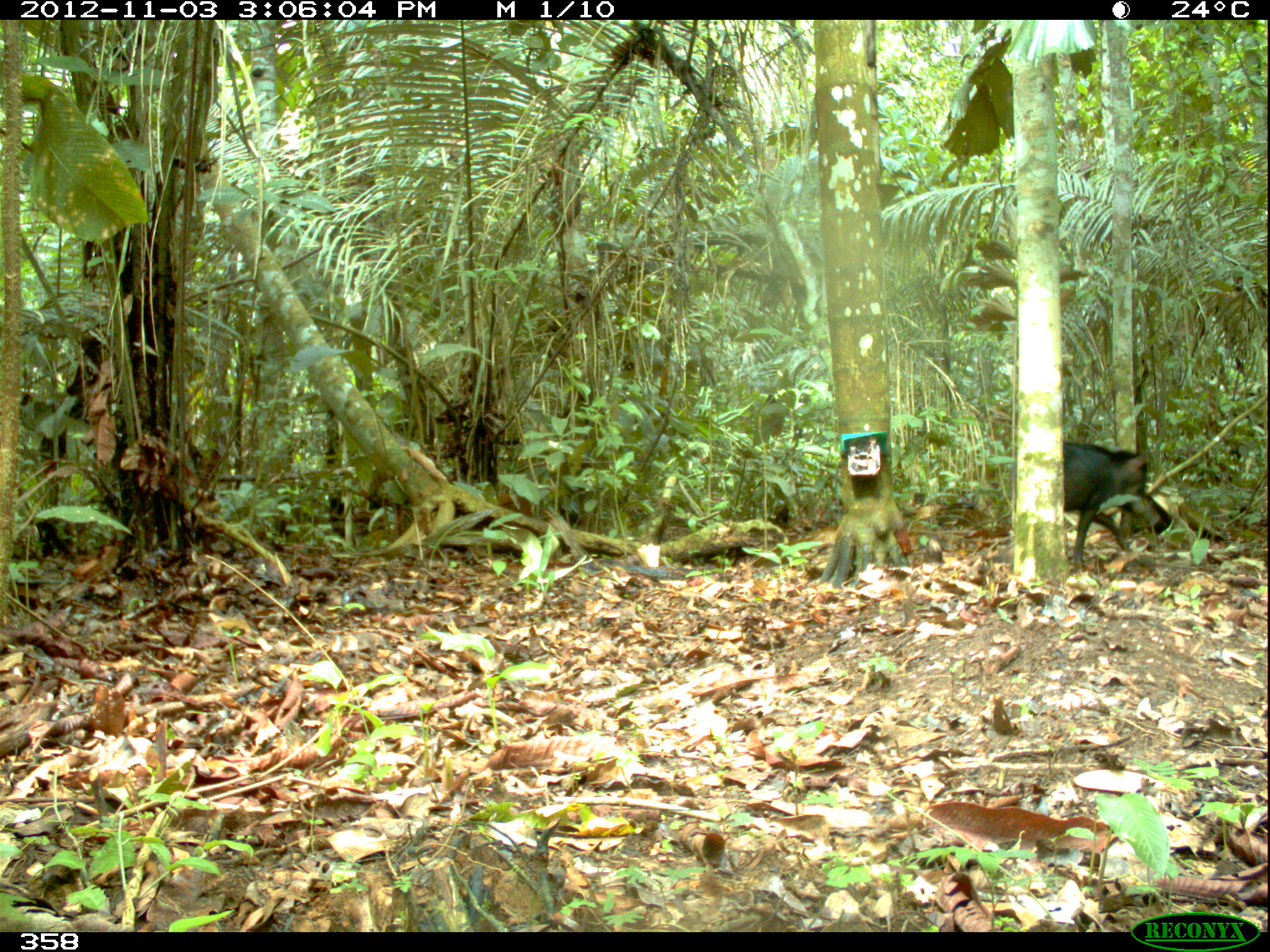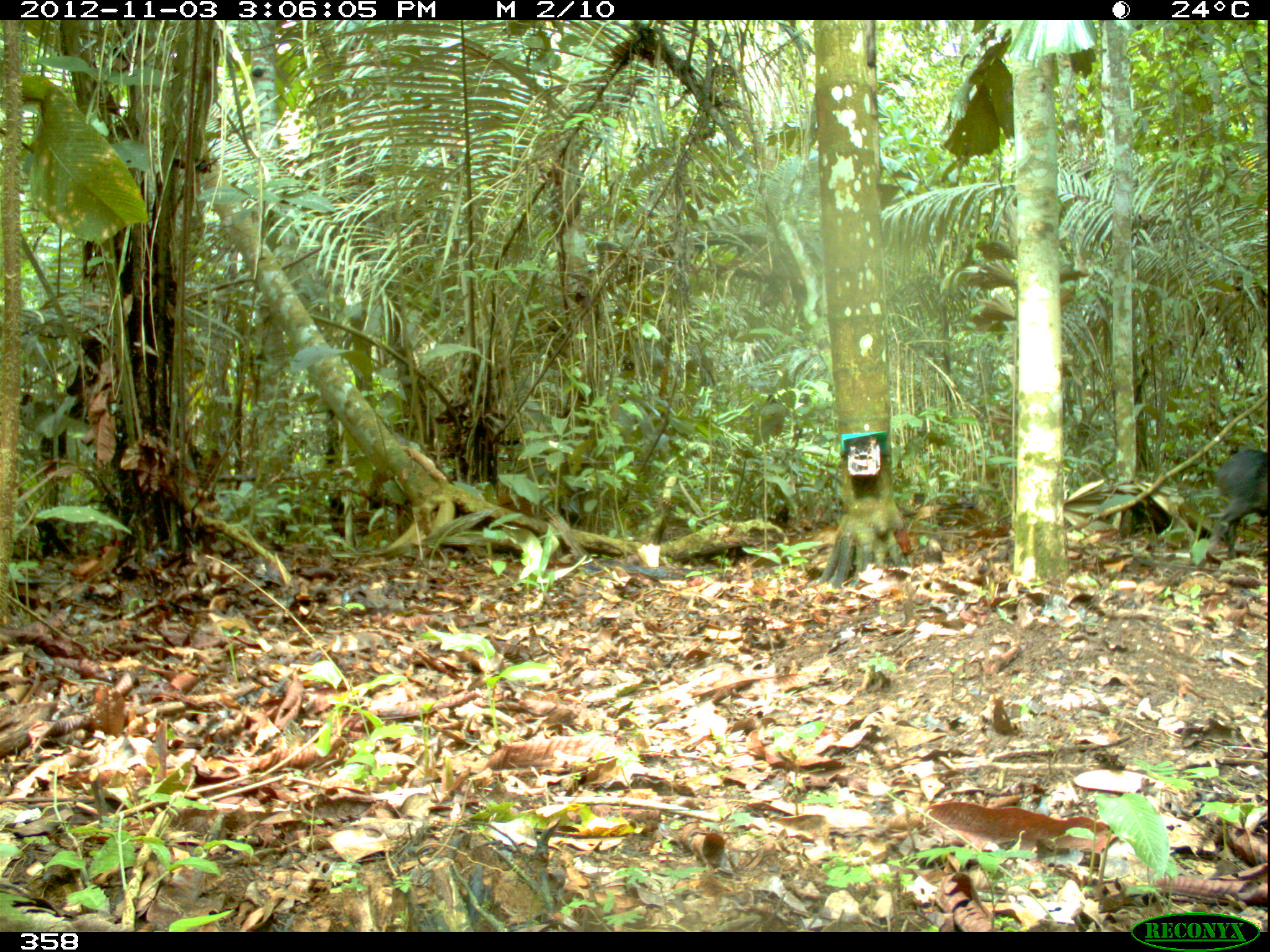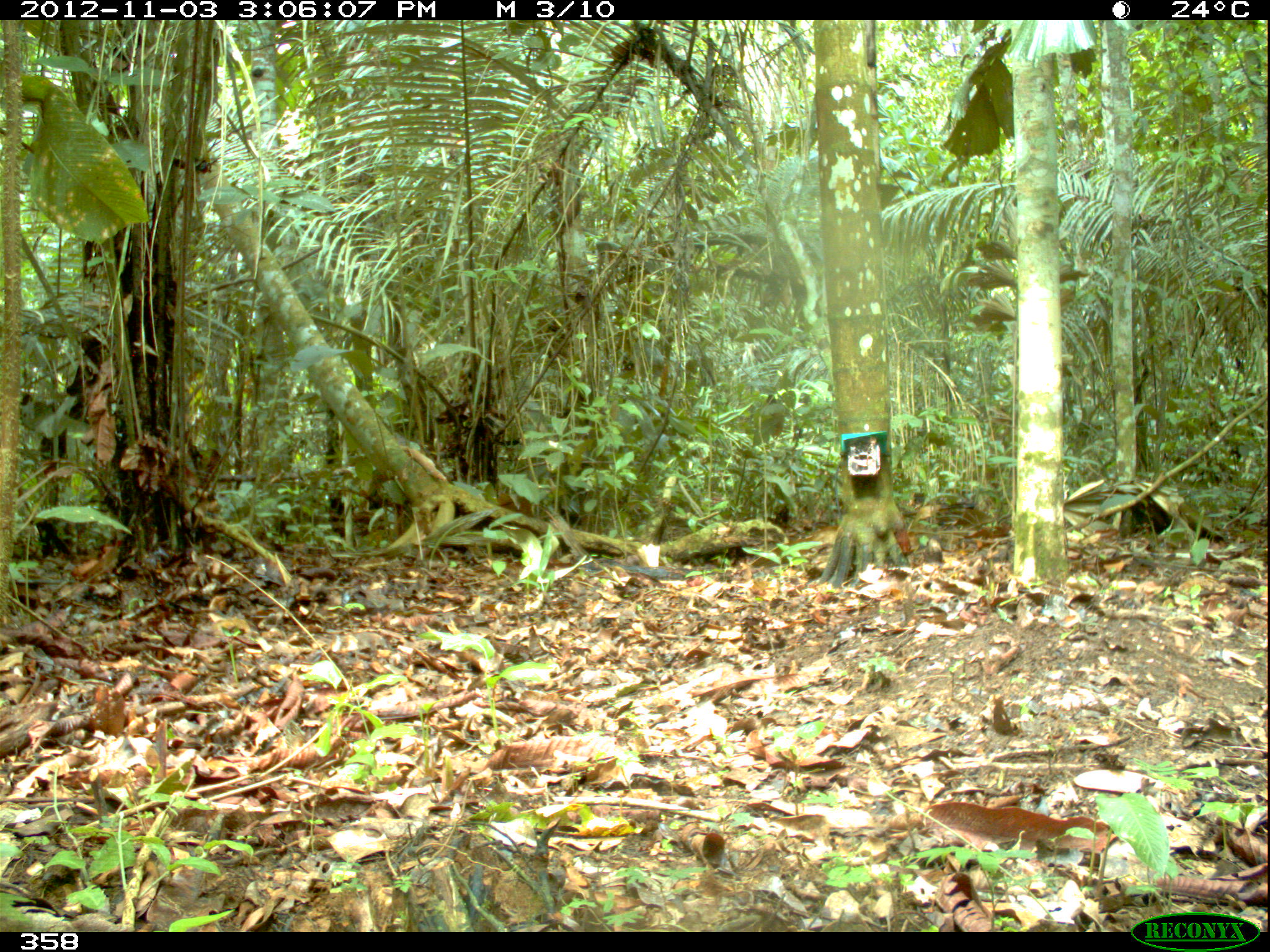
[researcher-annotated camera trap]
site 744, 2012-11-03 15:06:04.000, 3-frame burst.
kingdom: Animalia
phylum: Chordata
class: Mammalia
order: Artiodactyla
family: Tayassuidae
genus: Tayassu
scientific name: Tayassu pecari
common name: white-lipped peccary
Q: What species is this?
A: Tayassu pecari (white-lipped peccary).